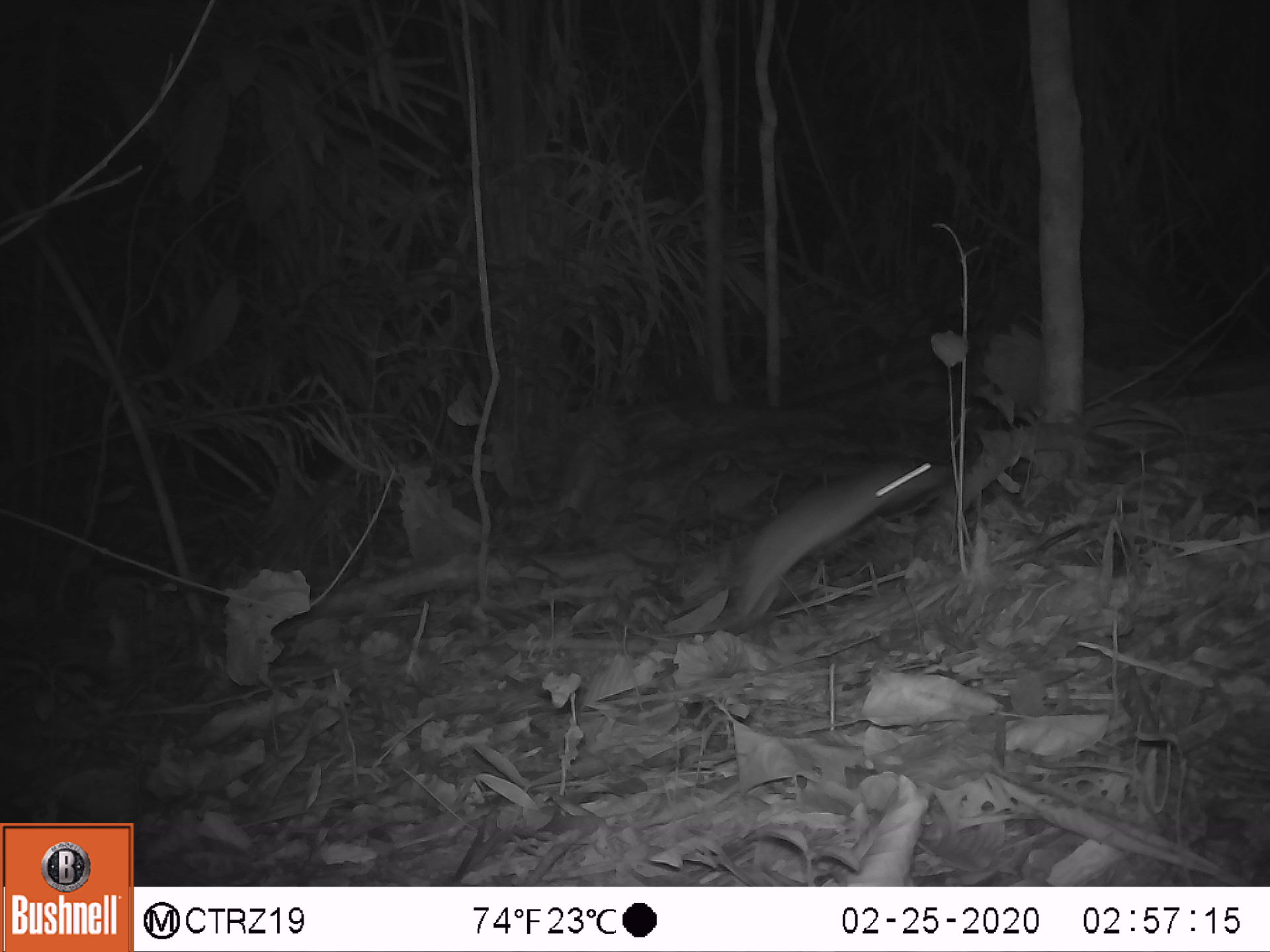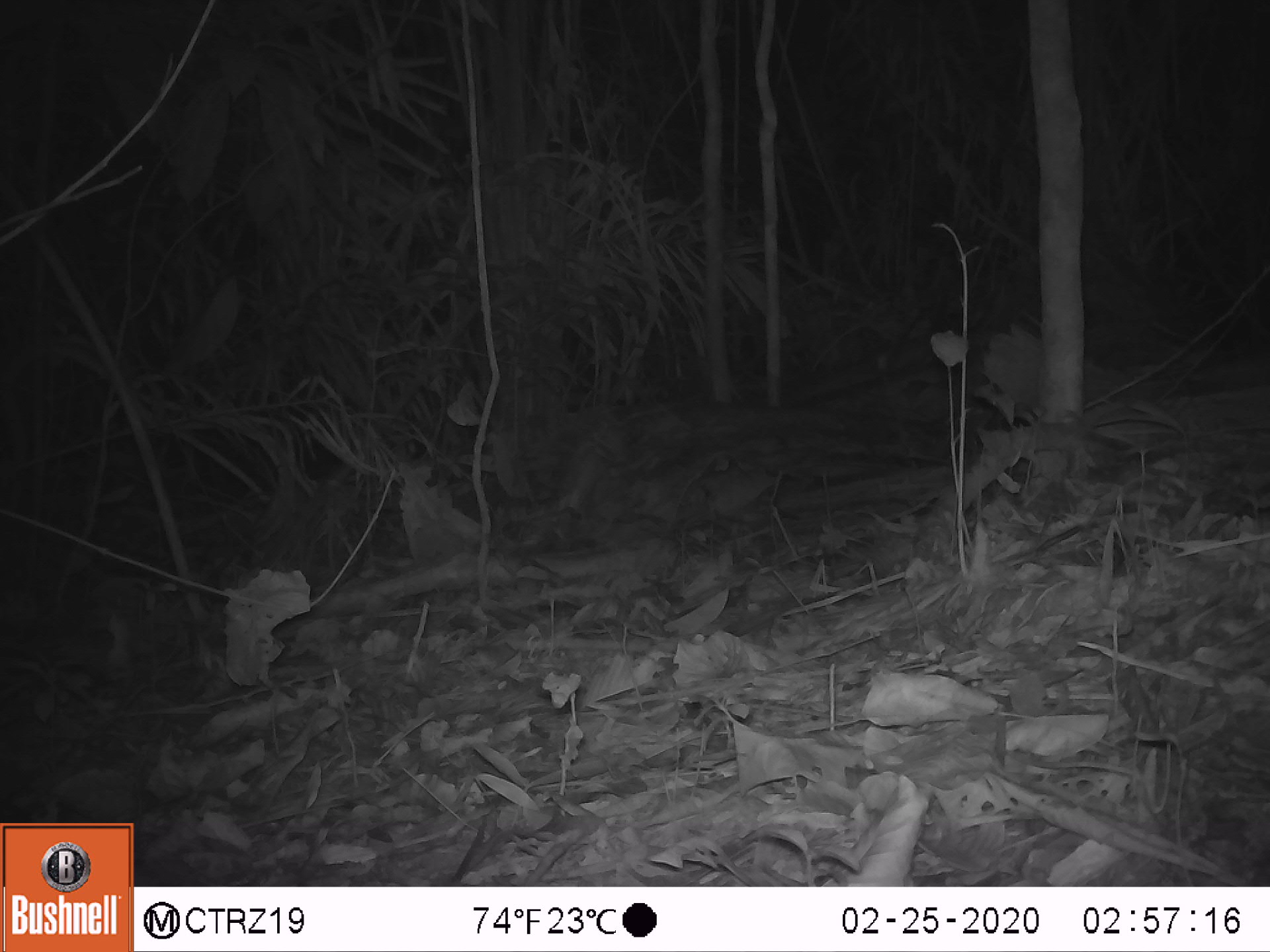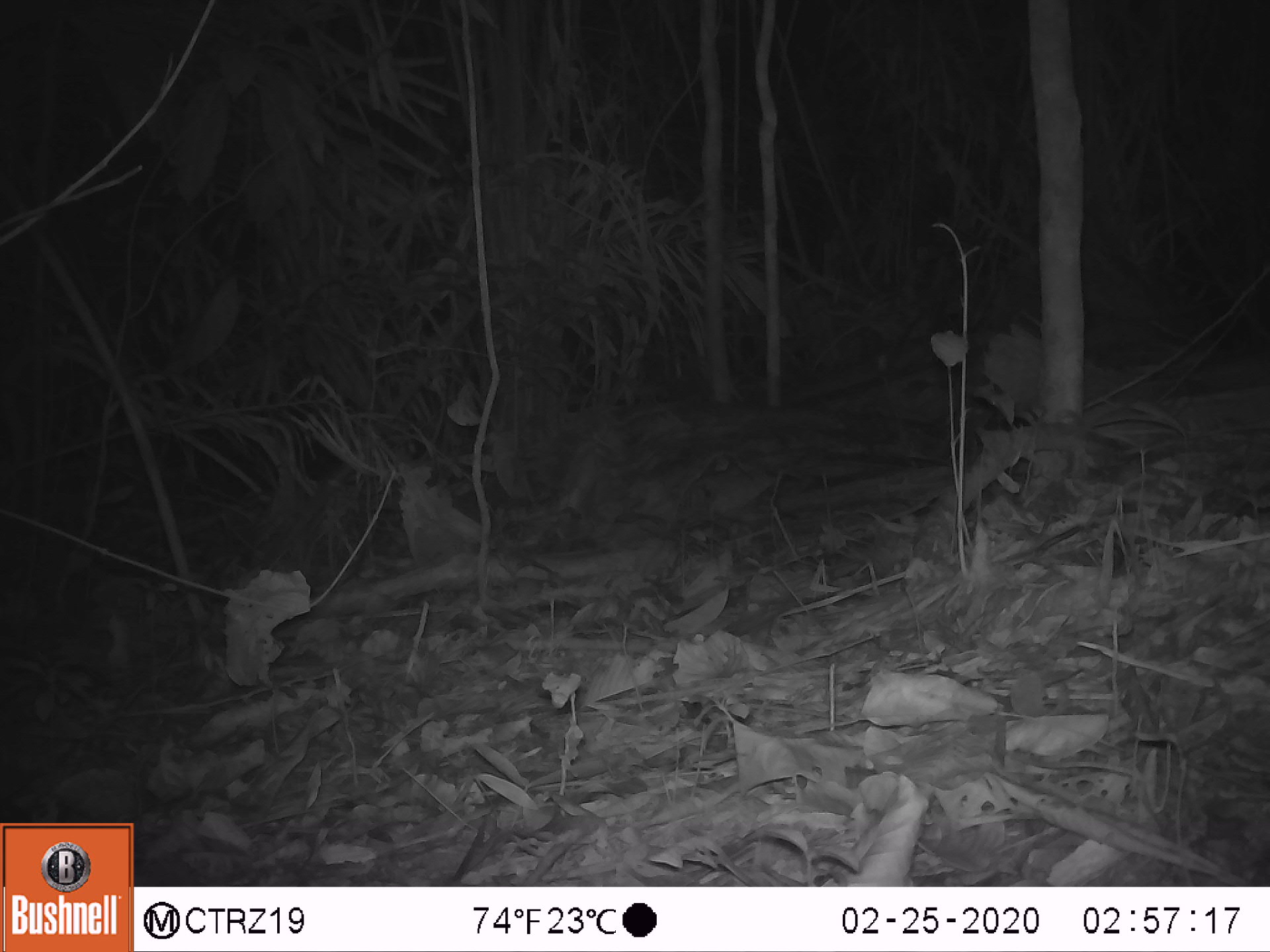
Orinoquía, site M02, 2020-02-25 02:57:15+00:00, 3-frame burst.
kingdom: Animalia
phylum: Chordata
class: Mammalia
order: Rodentia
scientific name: Rodentia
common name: rodent